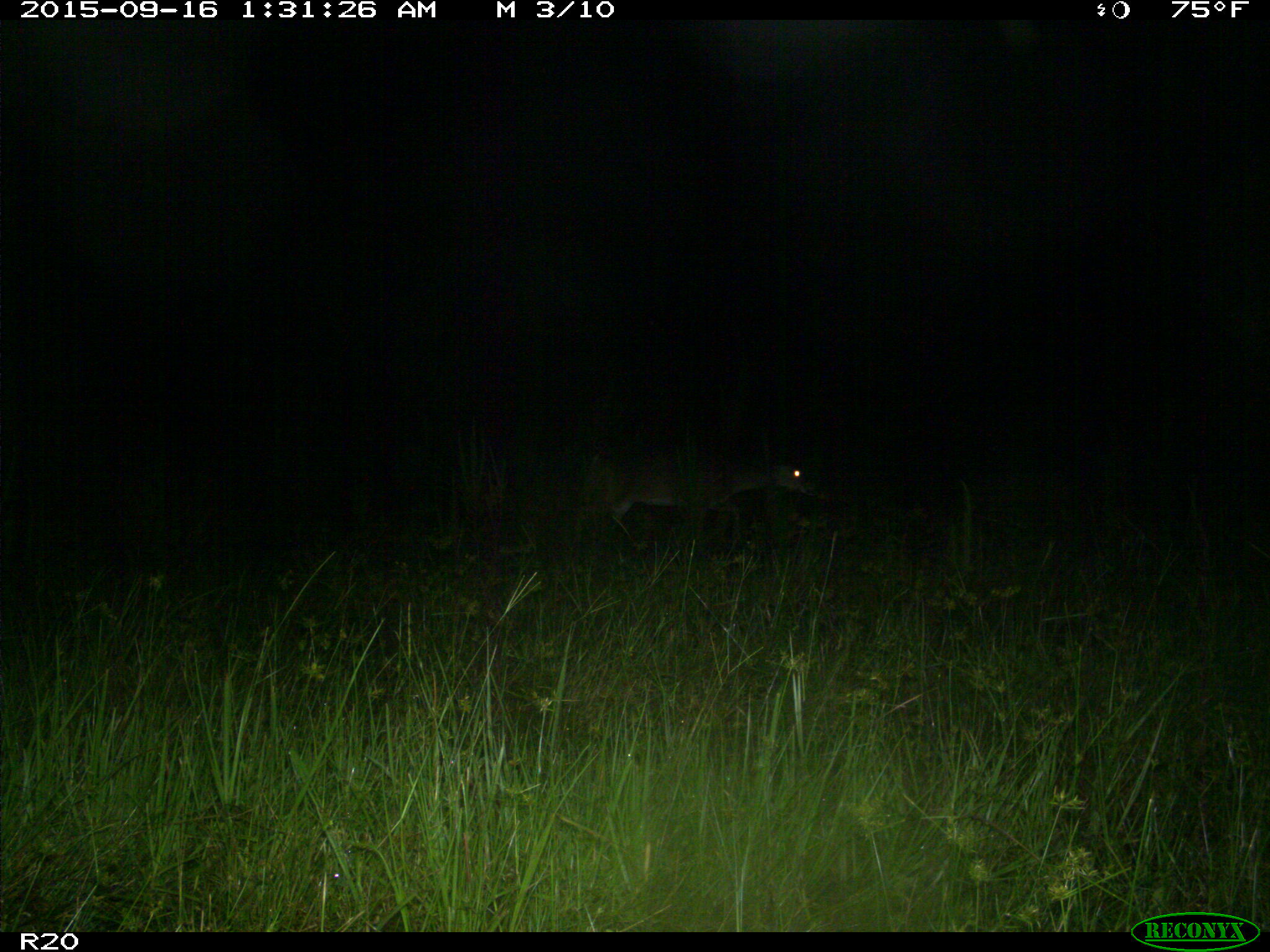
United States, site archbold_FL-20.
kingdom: Animalia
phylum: Chordata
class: Mammalia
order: Artiodactyla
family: Cervidae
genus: Odocoileus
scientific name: Odocoileus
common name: deer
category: unidentified deer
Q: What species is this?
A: Unidentified deer (deer) (Odocoileus).